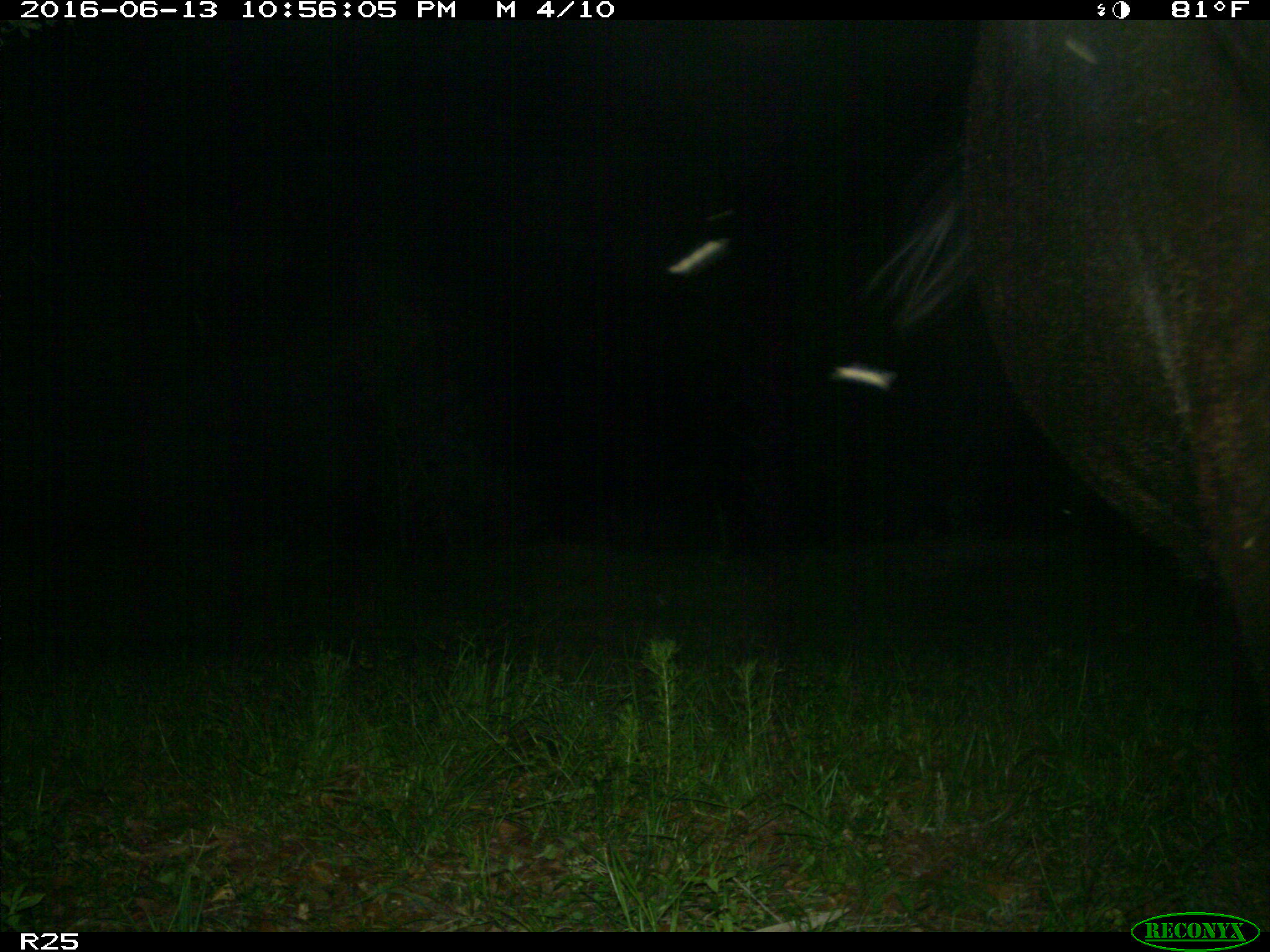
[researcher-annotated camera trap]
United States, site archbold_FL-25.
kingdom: Animalia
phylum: Chordata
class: Mammalia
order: Artiodactyla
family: Bovidae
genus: Bos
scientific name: Bos taurus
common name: domestic cow